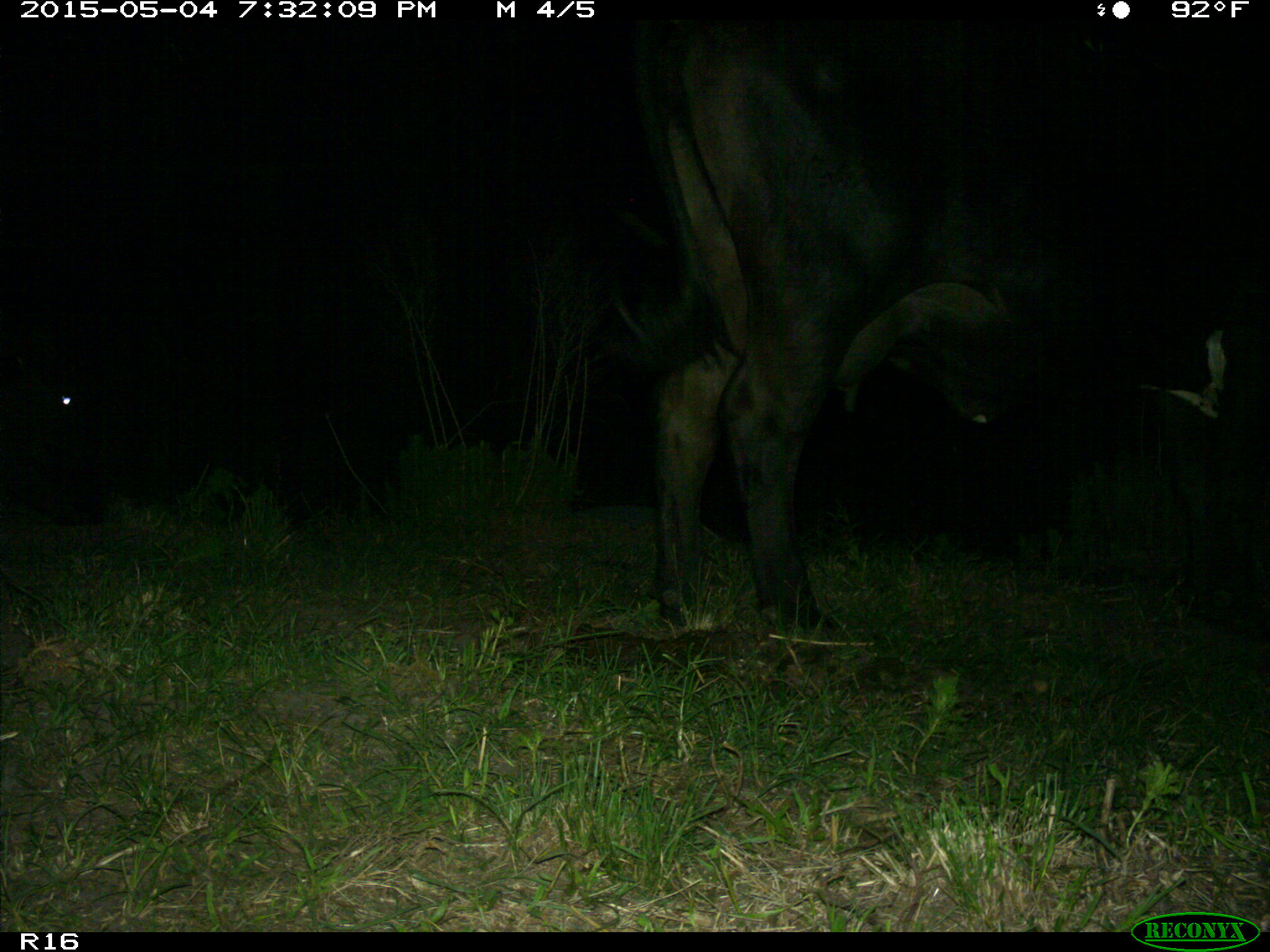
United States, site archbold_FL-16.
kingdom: Animalia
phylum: Chordata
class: Mammalia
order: Artiodactyla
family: Bovidae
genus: Bos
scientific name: Bos taurus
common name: domestic cow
Bos taurus (domestic cow).